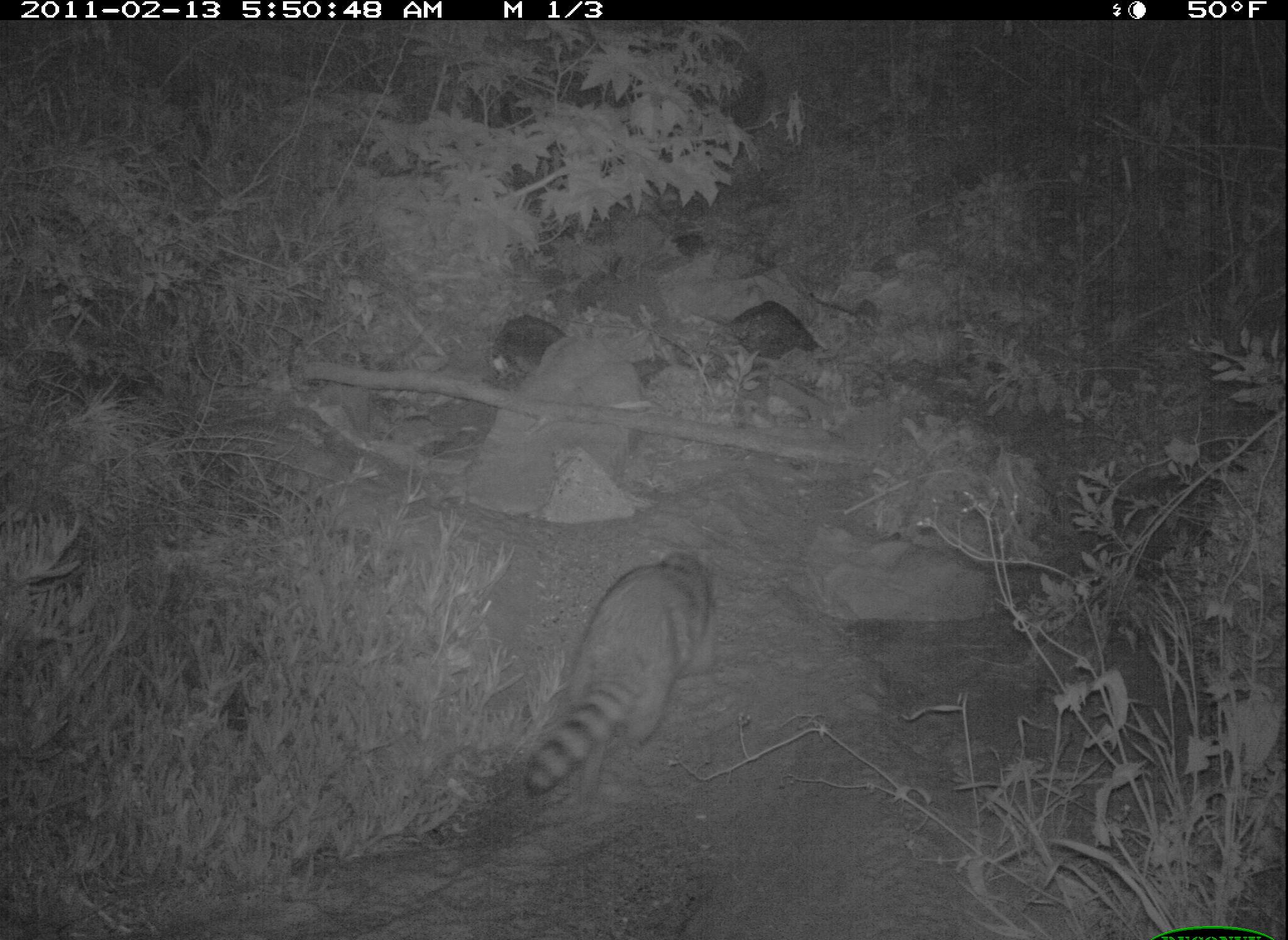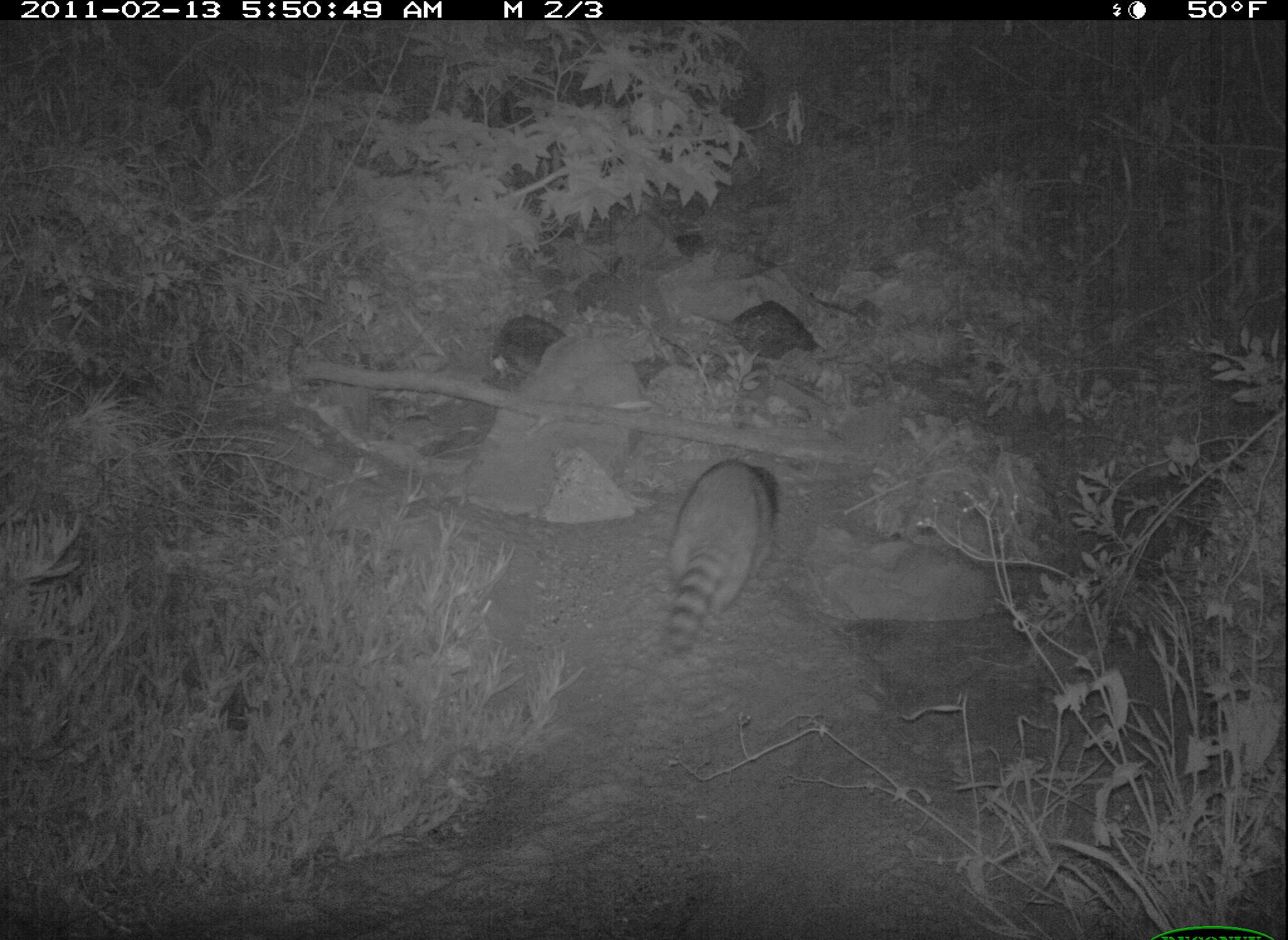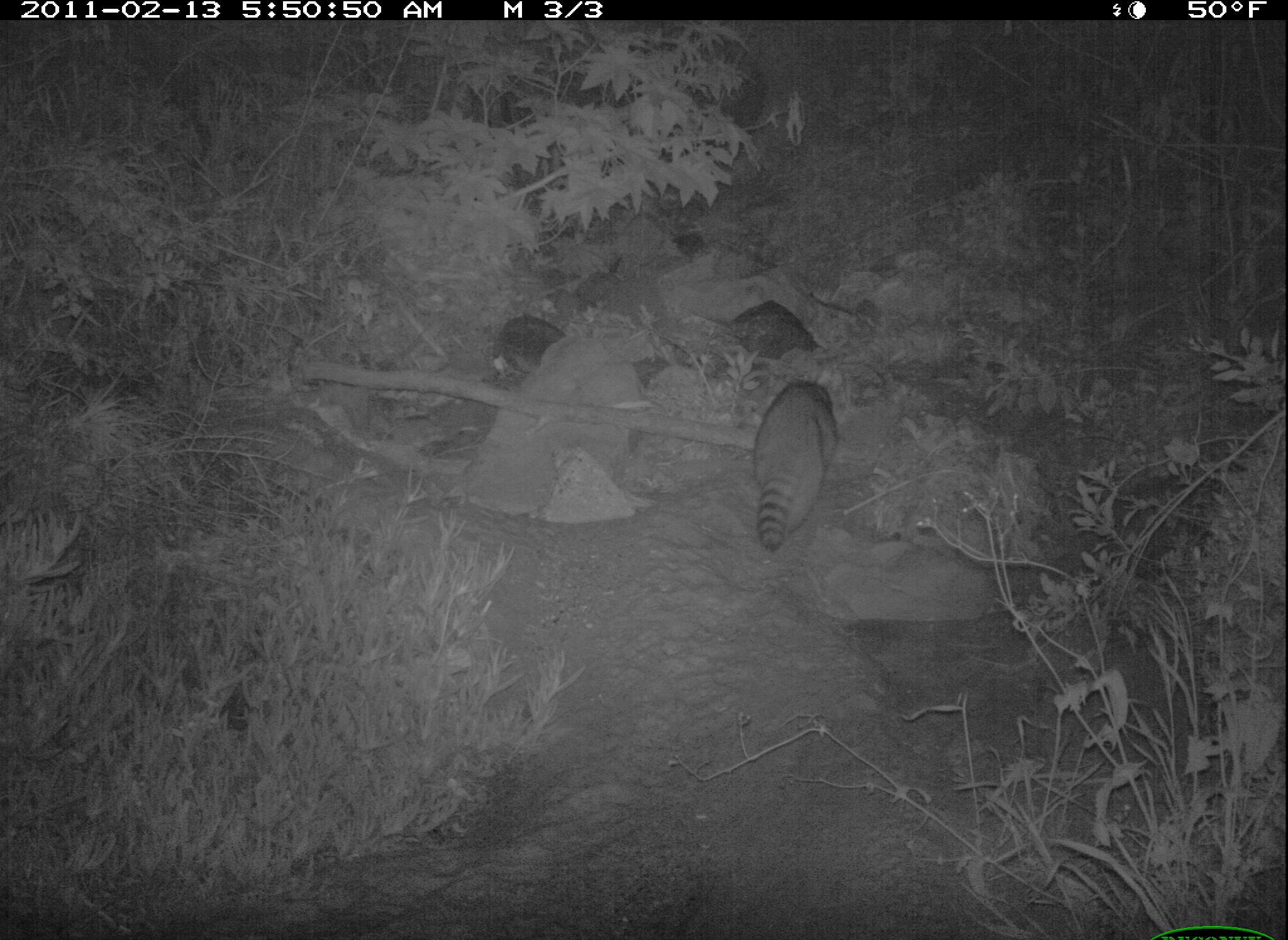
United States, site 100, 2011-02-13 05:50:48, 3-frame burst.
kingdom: Animalia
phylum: Chordata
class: Mammalia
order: Carnivora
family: Procyonidae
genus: Procyon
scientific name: Procyon lotor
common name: raccoon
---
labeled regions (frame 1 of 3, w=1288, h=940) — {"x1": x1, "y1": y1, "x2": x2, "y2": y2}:
raccoon: {"x1": 523, "y1": 540, "x2": 720, "y2": 804}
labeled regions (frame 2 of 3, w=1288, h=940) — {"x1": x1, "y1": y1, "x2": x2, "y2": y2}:
raccoon: {"x1": 663, "y1": 454, "x2": 787, "y2": 660}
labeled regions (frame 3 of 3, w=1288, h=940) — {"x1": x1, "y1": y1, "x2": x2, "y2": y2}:
raccoon: {"x1": 742, "y1": 370, "x2": 847, "y2": 557}